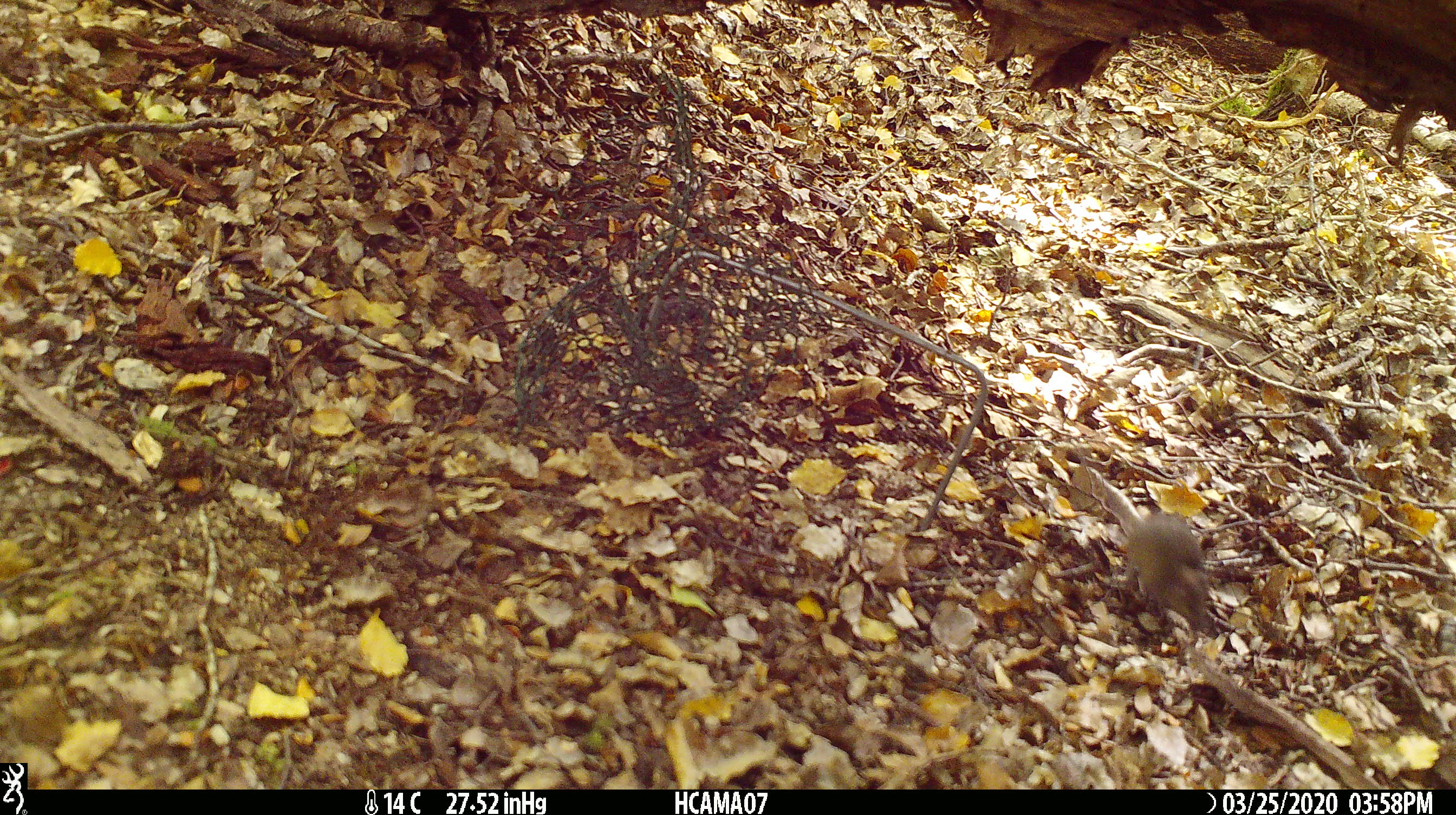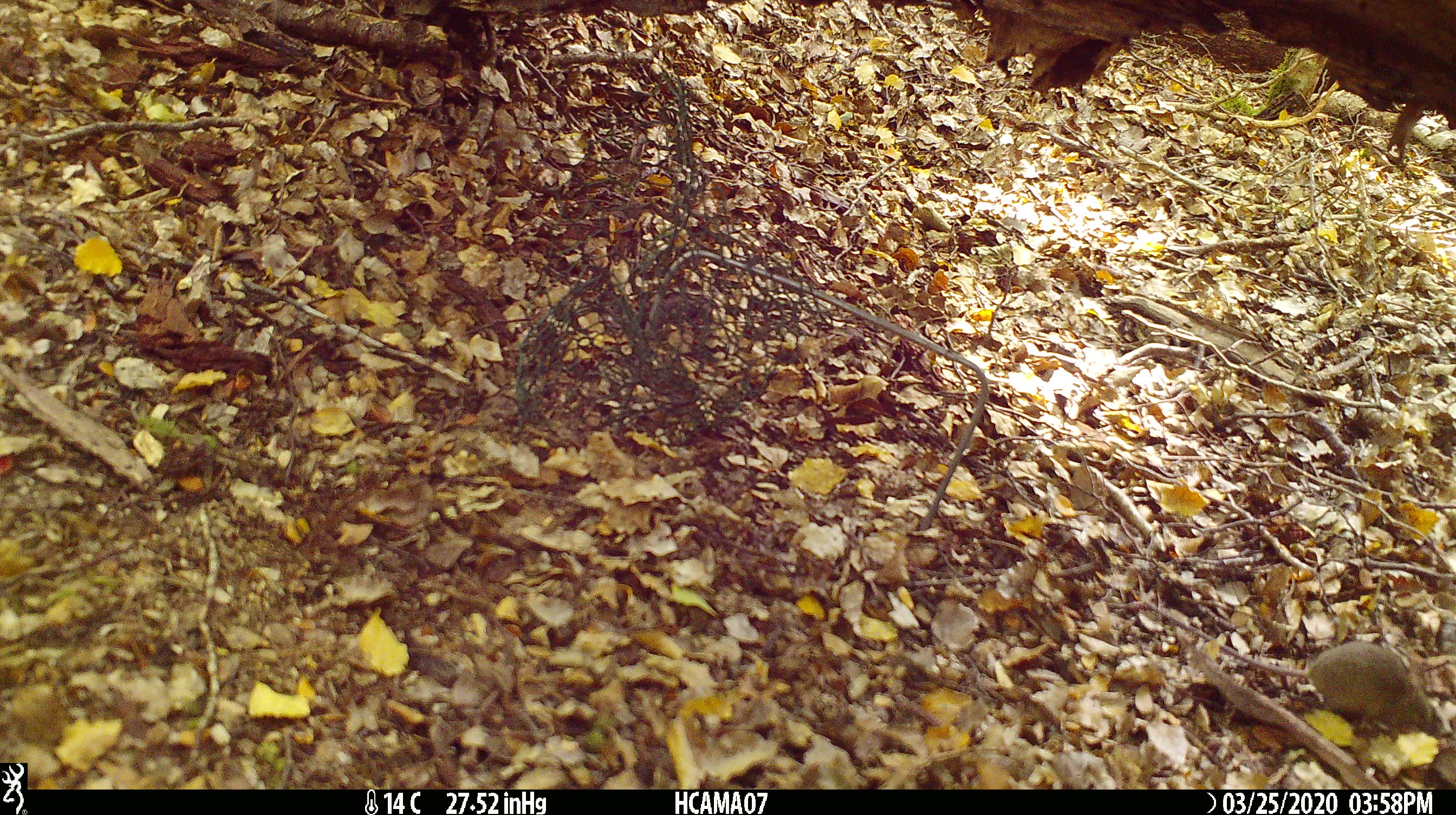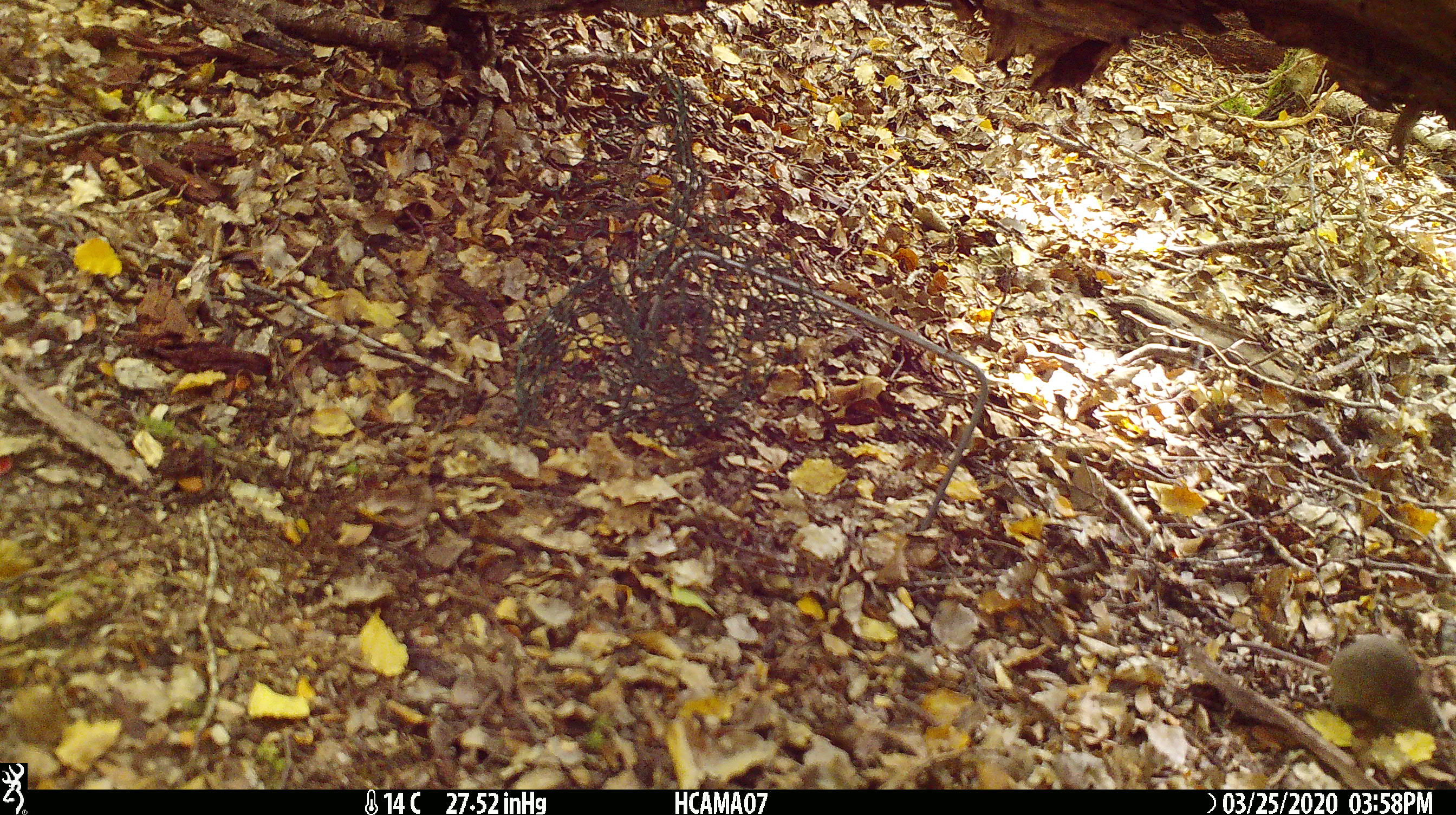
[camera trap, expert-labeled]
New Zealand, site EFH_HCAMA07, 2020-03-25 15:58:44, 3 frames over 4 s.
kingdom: Animalia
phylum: Chordata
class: Mammalia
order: Rodentia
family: Muridae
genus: Mus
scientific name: Mus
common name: mouse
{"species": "mouse (Mus)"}